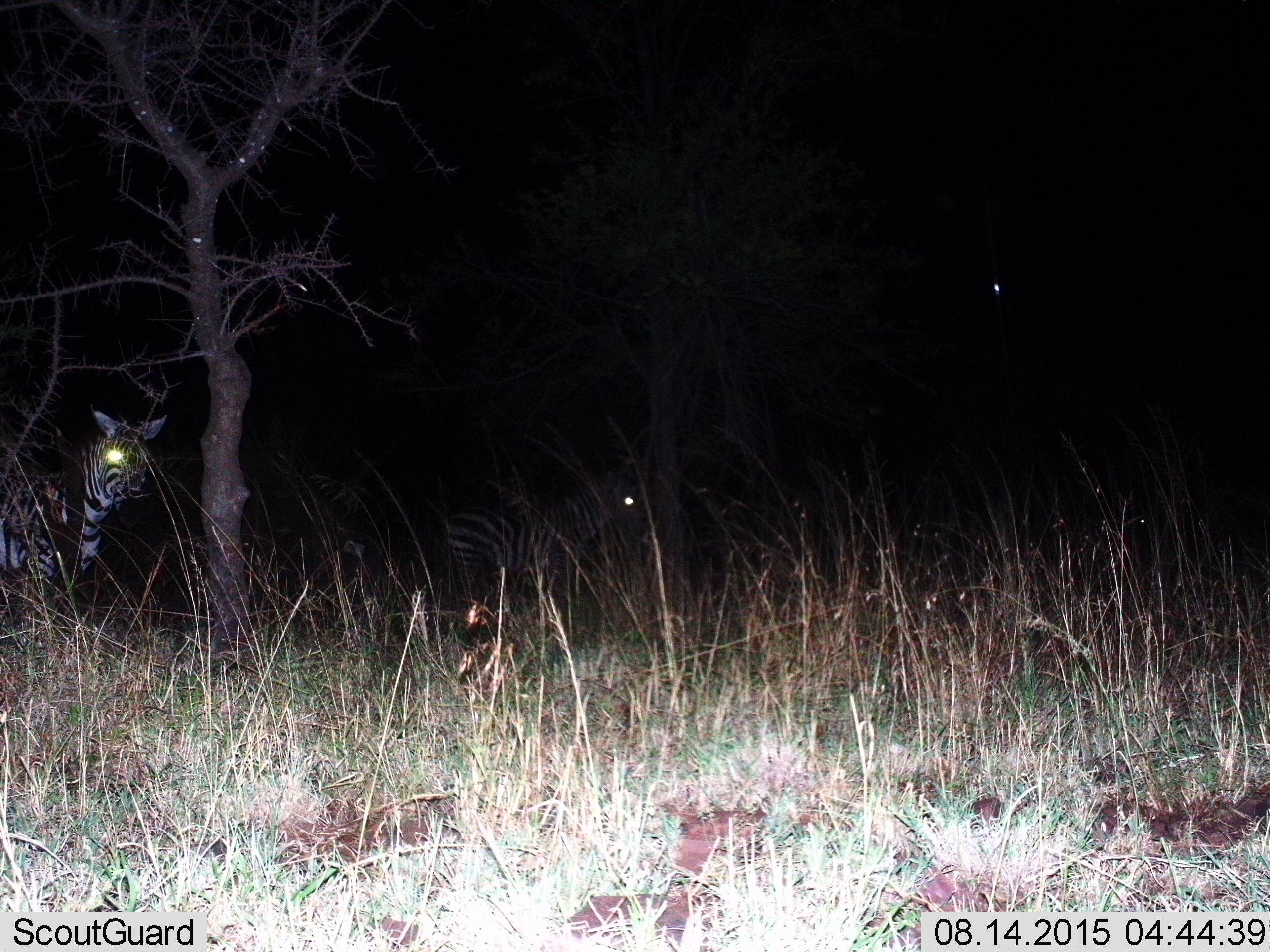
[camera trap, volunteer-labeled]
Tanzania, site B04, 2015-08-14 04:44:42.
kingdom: Animalia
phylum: Chordata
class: Mammalia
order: Perissodactyla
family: Equidae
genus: Equus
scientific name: Equus quagga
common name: plains zebra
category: zebra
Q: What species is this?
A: Zebra (plains zebra) (Equus quagga).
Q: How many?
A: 2.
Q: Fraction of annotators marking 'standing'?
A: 95%.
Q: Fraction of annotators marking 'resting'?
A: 0%.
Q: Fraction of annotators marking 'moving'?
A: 10%.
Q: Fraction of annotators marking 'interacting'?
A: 0%.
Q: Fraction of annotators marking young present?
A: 0%.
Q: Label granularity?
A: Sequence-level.